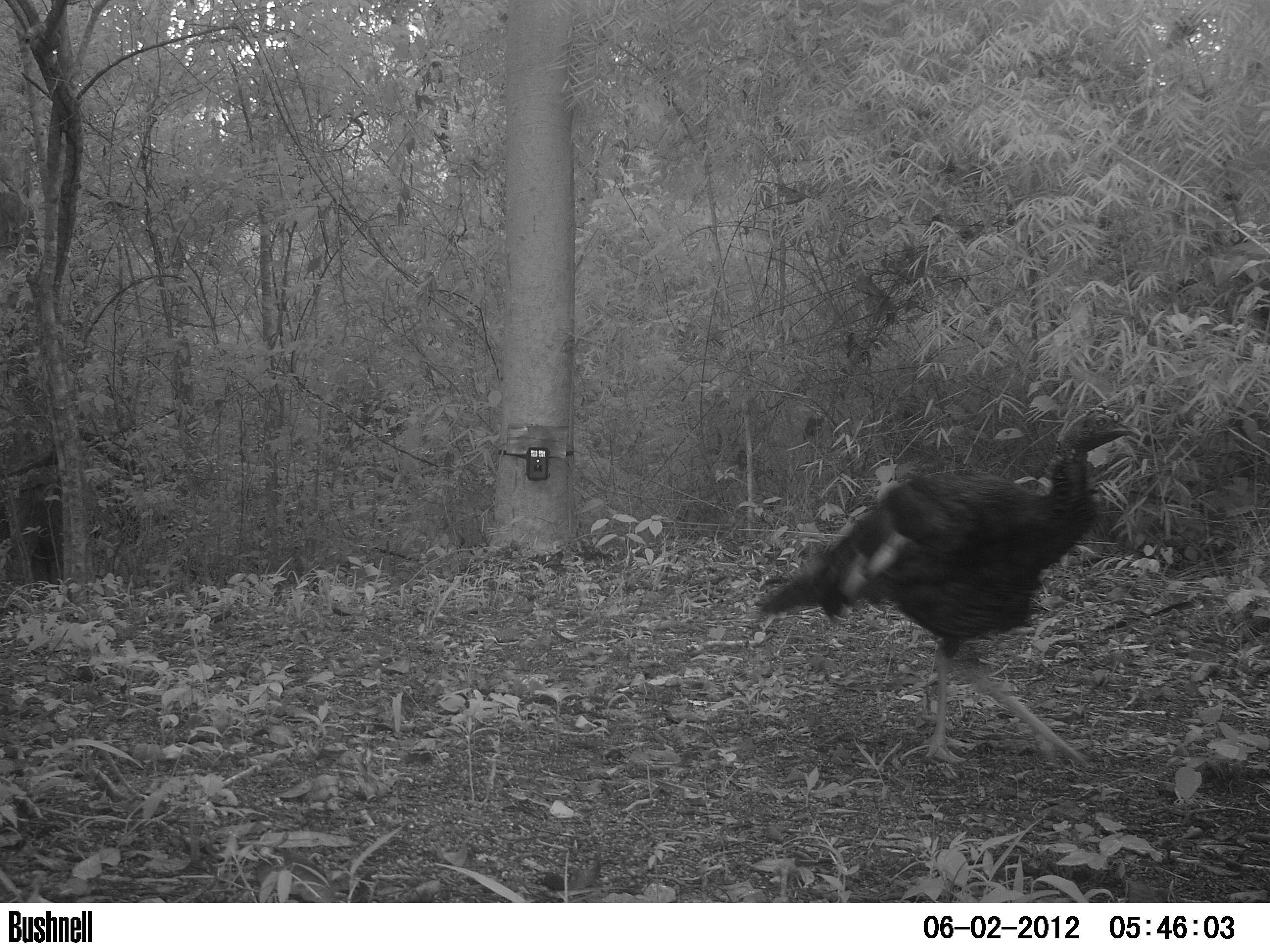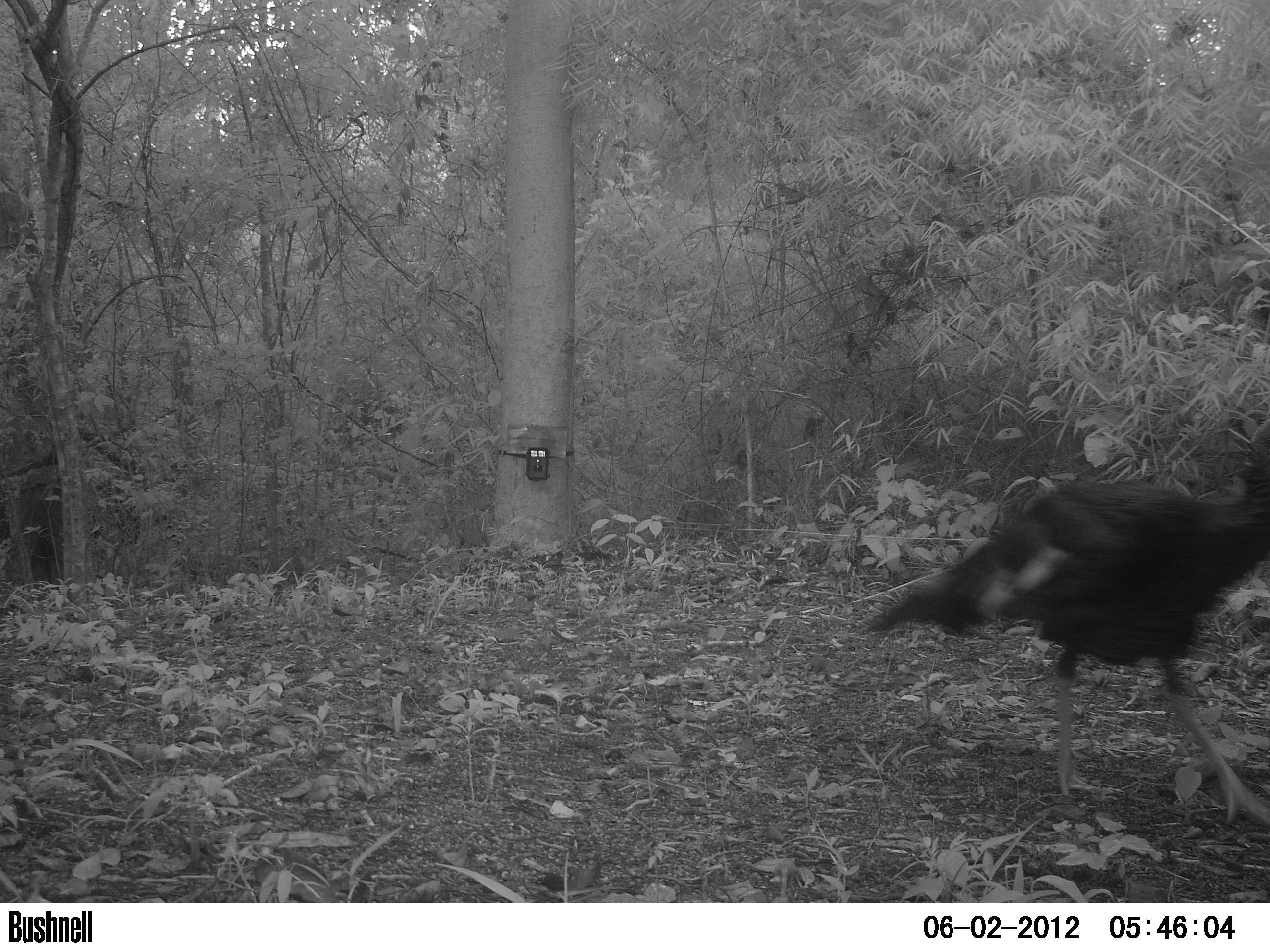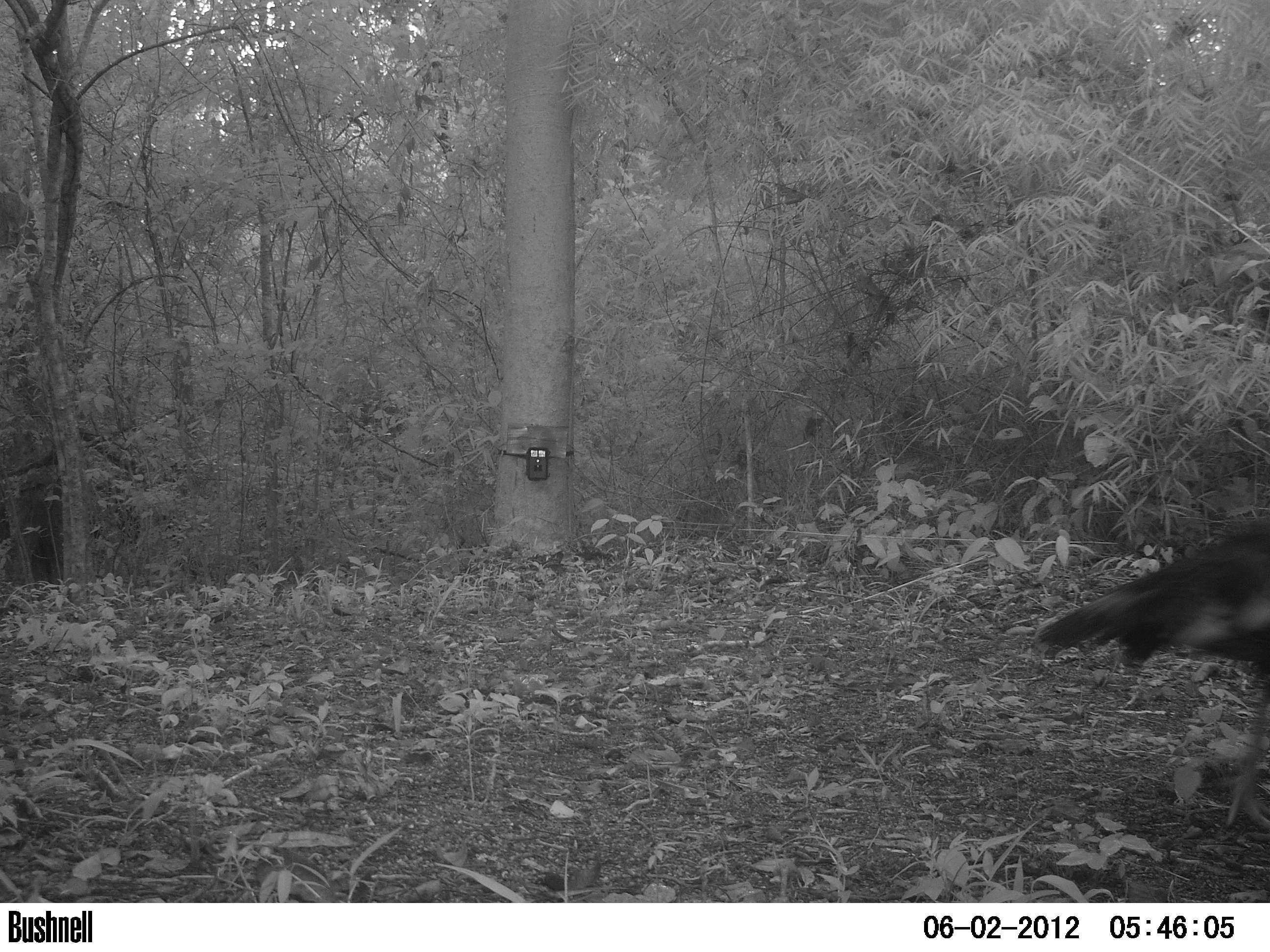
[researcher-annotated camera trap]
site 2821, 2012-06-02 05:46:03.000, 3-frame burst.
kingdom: Animalia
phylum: Chordata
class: Aves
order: Galliformes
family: Phasianidae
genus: Meleagris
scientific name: Meleagris ocellata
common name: ocellated turkey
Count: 1.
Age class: adult.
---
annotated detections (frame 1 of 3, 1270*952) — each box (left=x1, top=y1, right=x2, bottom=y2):
meleagris ocellata: (left=753, top=402, right=1143, bottom=774)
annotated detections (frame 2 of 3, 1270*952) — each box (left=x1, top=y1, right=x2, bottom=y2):
meleagris ocellata: (left=862, top=419, right=1268, bottom=826)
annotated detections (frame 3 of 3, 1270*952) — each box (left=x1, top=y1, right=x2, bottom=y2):
meleagris ocellata: (left=1034, top=518, right=1269, bottom=831)